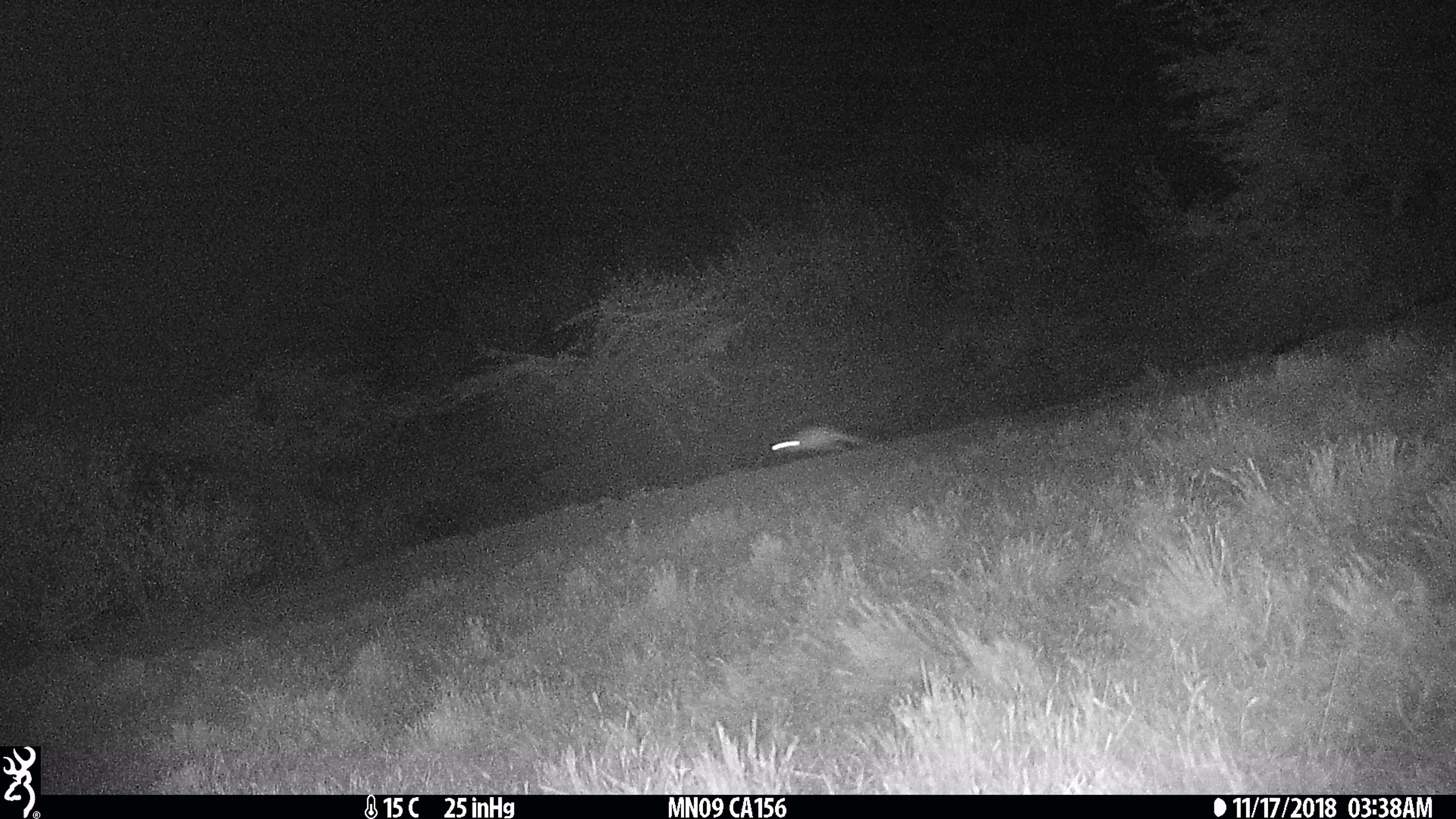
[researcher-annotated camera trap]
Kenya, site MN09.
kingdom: Animalia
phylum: Chordata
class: Mammalia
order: Rodentia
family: Pedetidae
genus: Pedetes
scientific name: Pedetes capensis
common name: springhare